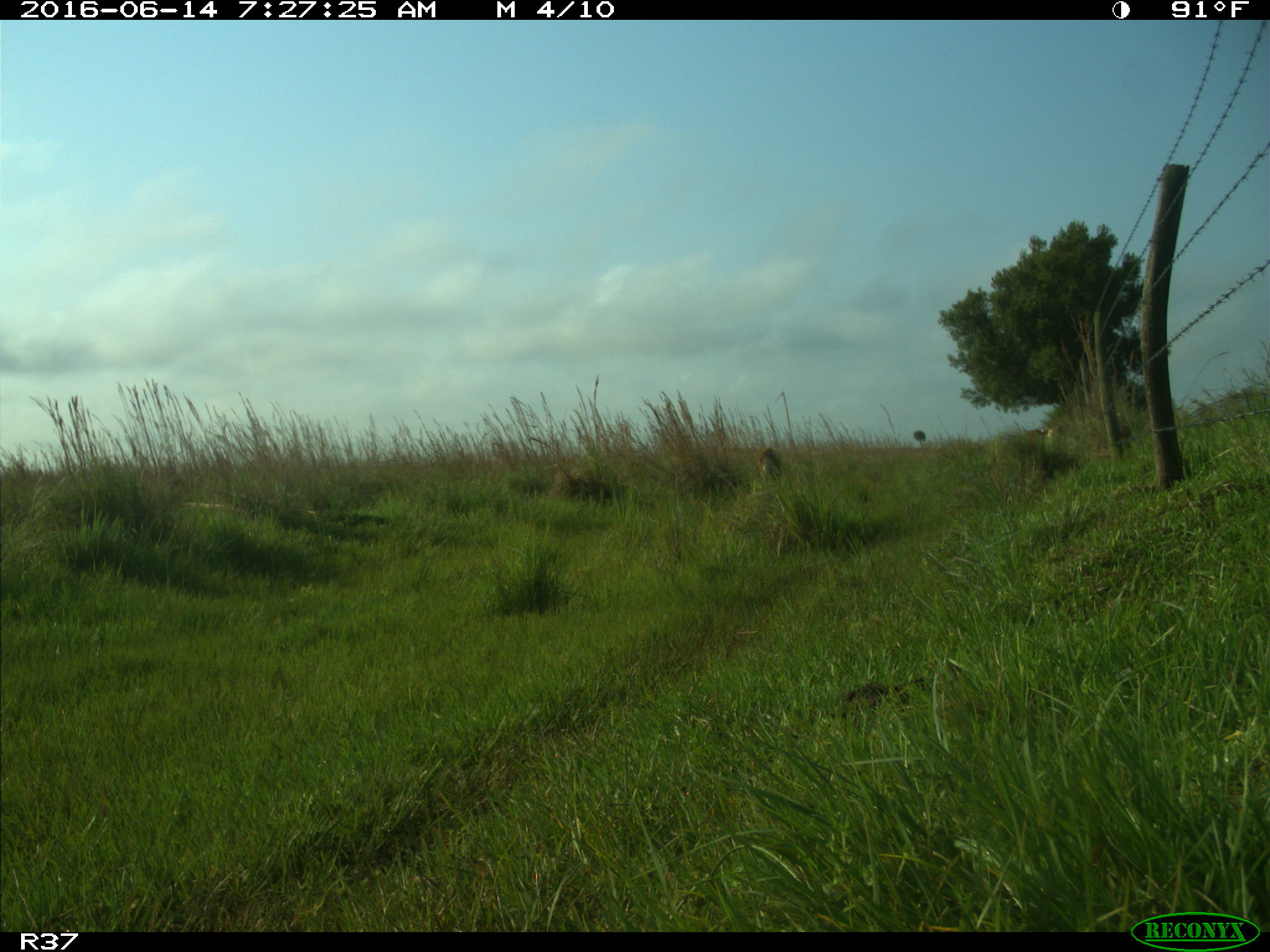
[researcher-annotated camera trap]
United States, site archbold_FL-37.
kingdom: Animalia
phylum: Chordata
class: Mammalia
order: Artiodactyla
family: Bovidae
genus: Bos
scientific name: Bos taurus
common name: domestic cow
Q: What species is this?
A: Bos taurus (domestic cow).